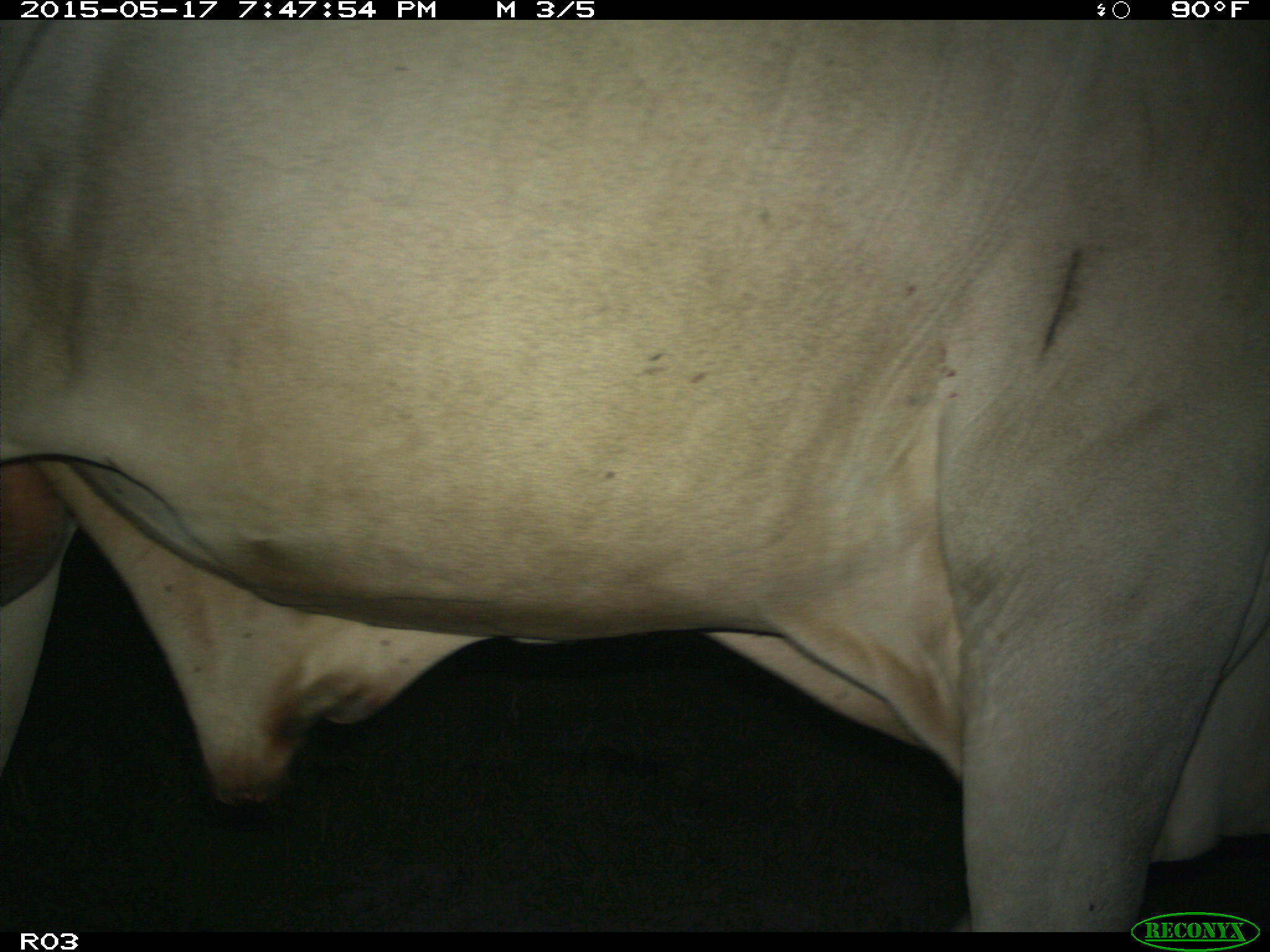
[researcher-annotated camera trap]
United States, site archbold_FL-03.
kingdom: Animalia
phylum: Chordata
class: Mammalia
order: Artiodactyla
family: Bovidae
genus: Bos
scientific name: Bos taurus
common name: domestic cow